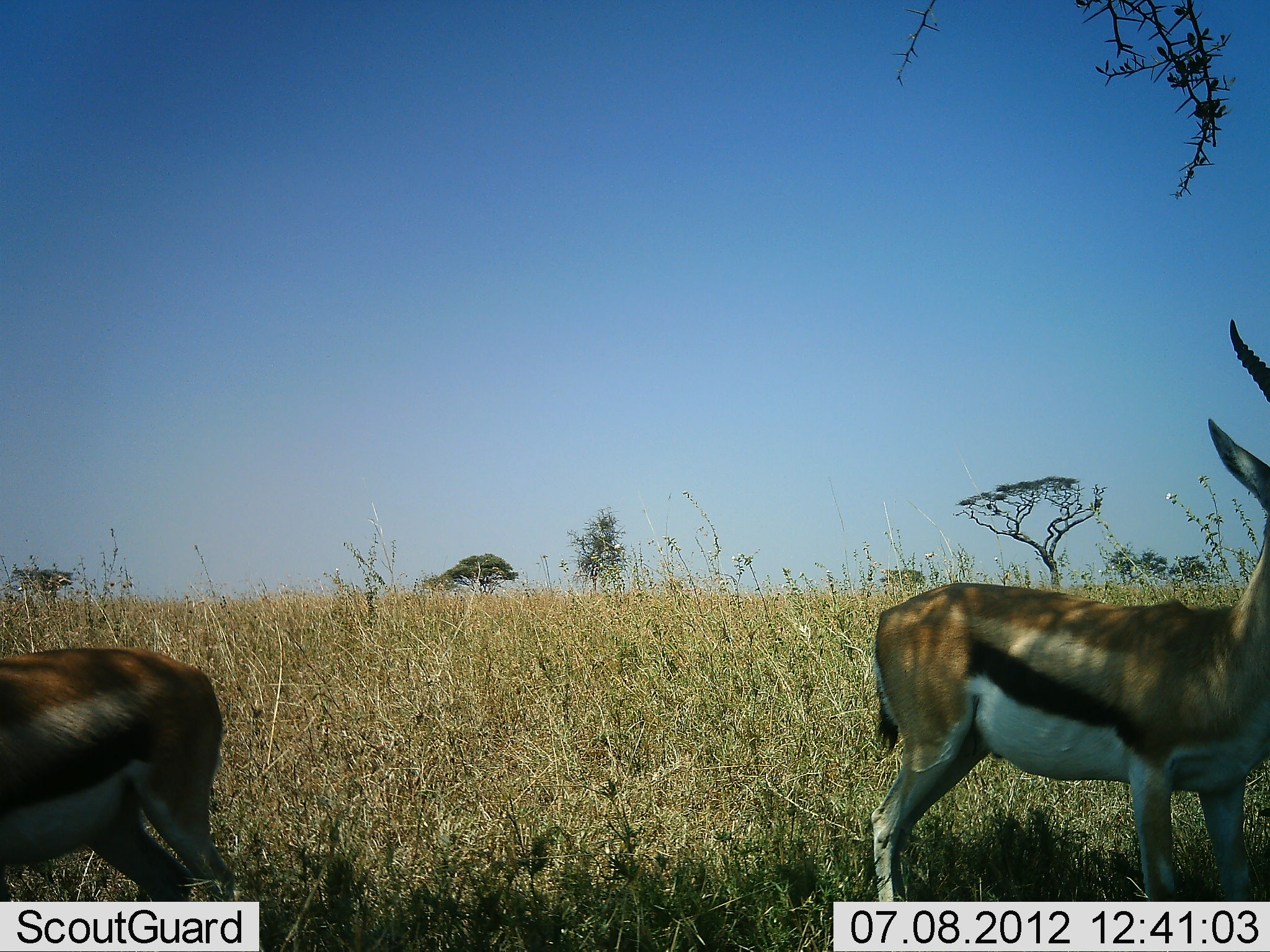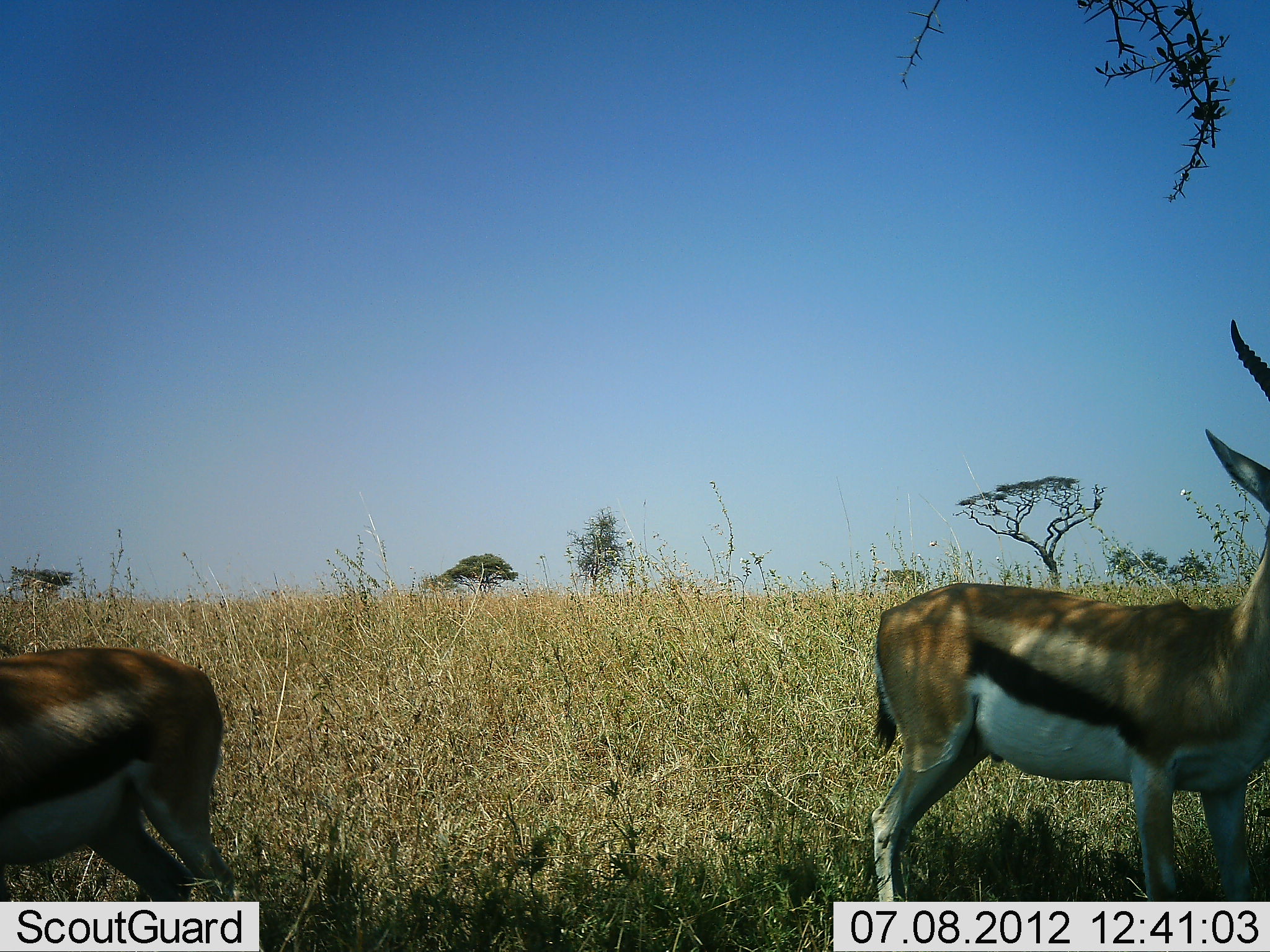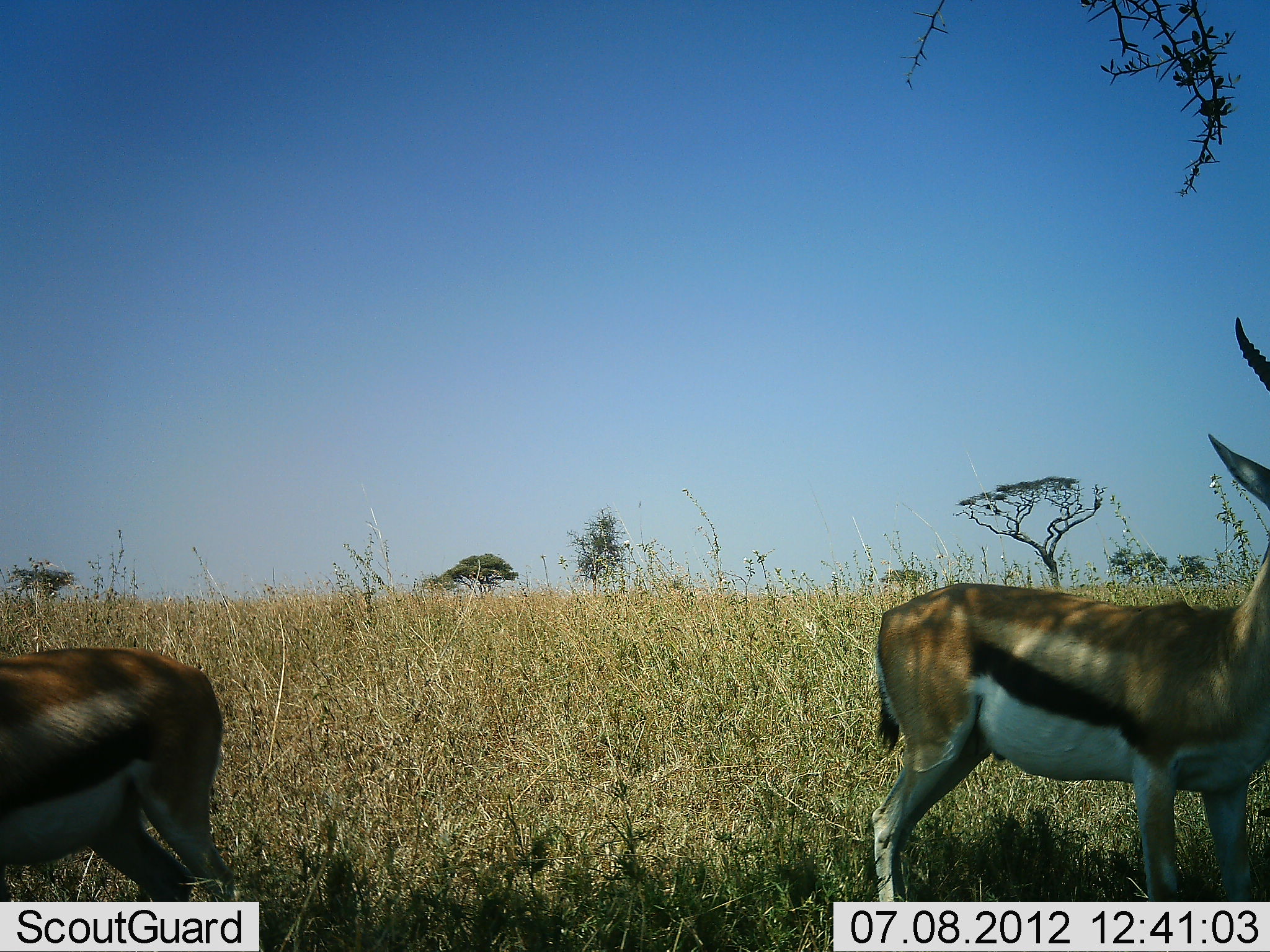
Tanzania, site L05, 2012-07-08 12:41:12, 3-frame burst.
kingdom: Animalia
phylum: Chordata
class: Mammalia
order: Artiodactyla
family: Bovidae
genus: Eudorcas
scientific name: Eudorcas thomsonii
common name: thomson's gazelle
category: gazellethomsons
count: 2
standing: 80%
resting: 10%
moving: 0%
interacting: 0%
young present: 0%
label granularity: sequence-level